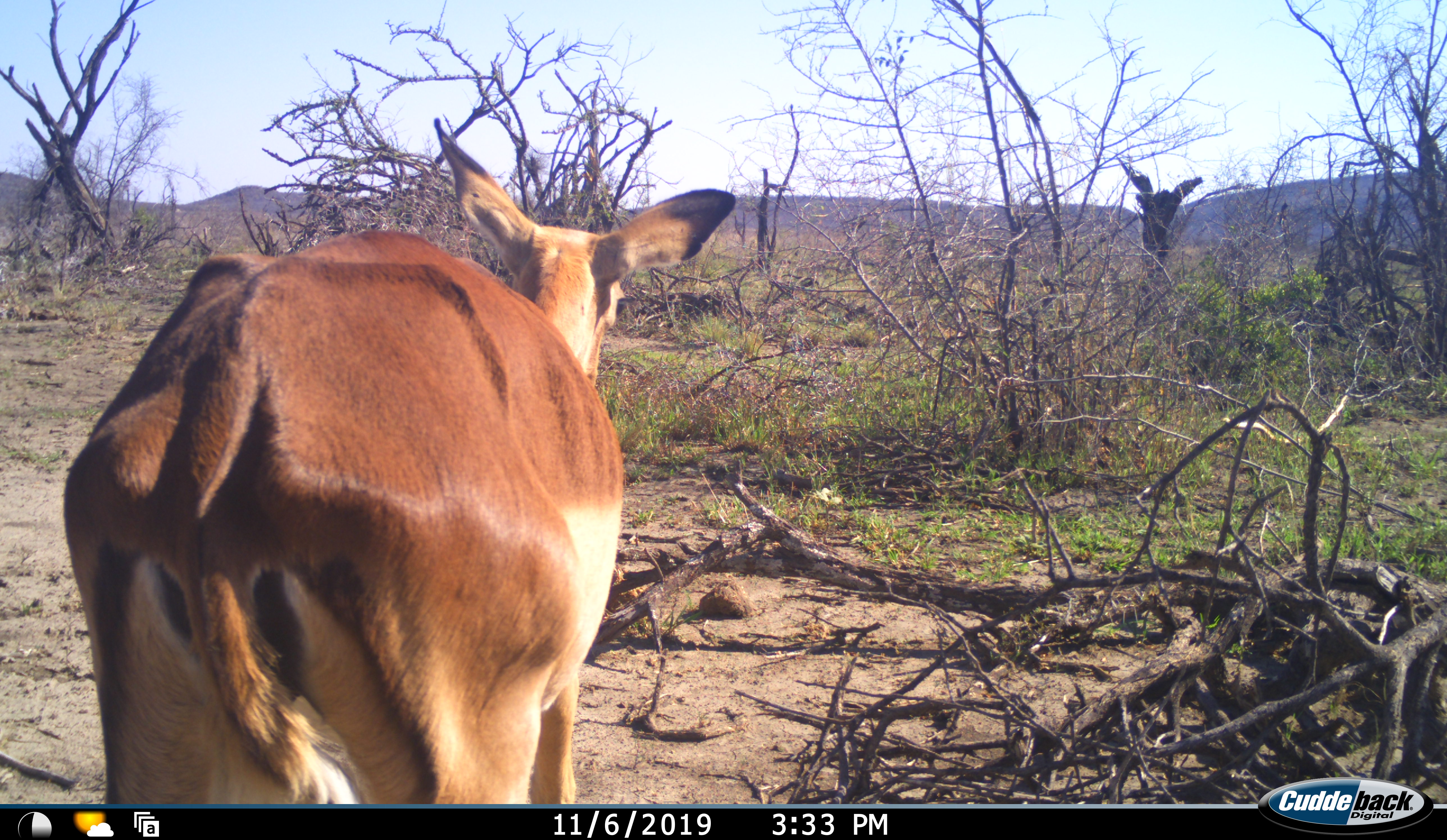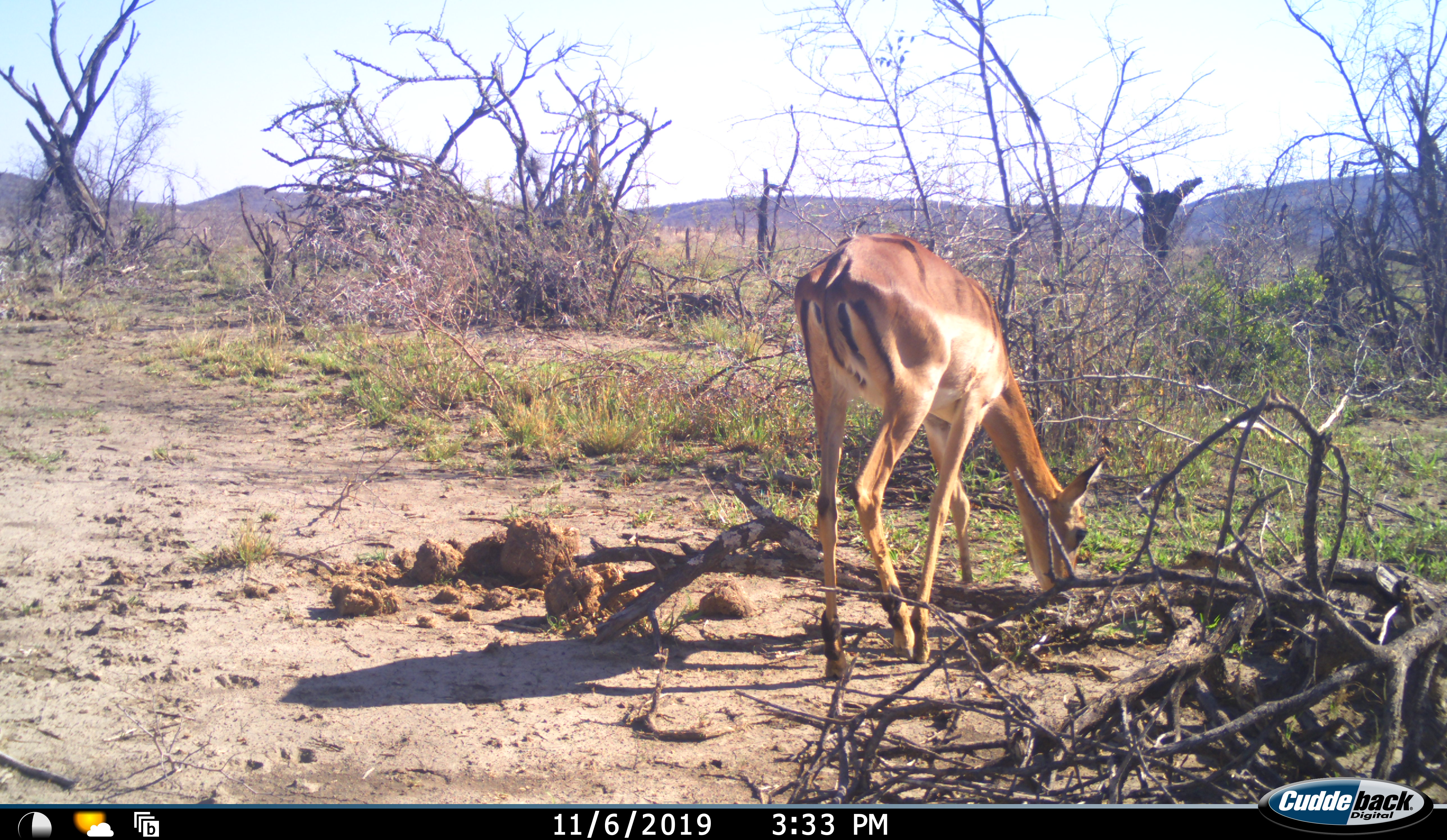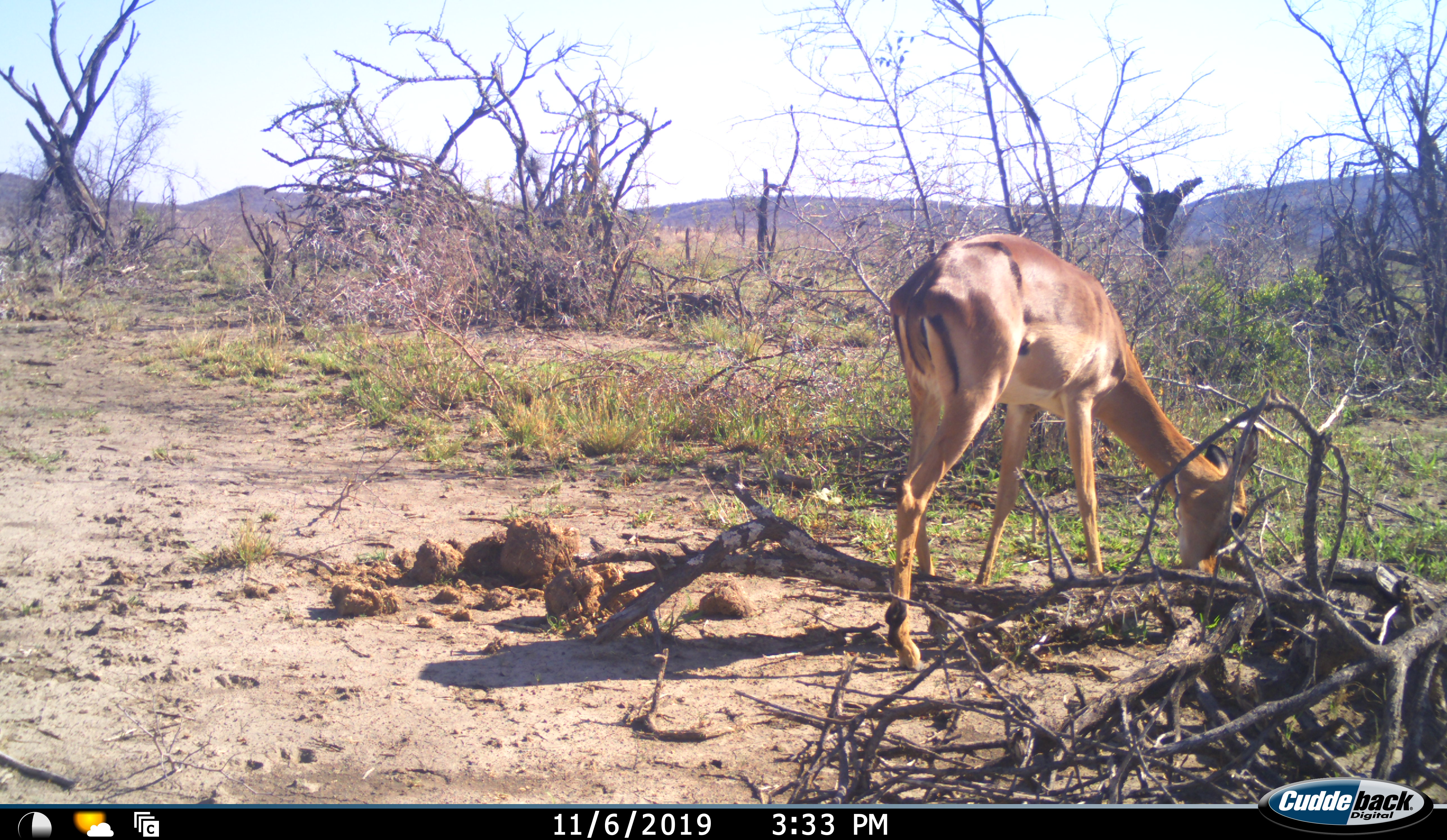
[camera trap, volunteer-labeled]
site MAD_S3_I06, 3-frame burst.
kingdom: Animalia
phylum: Chordata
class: Mammalia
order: Artiodactyla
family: Bovidae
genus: Aepyceros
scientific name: Aepyceros melampus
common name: impala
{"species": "impala (Aepyceros melampus)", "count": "1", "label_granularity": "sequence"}